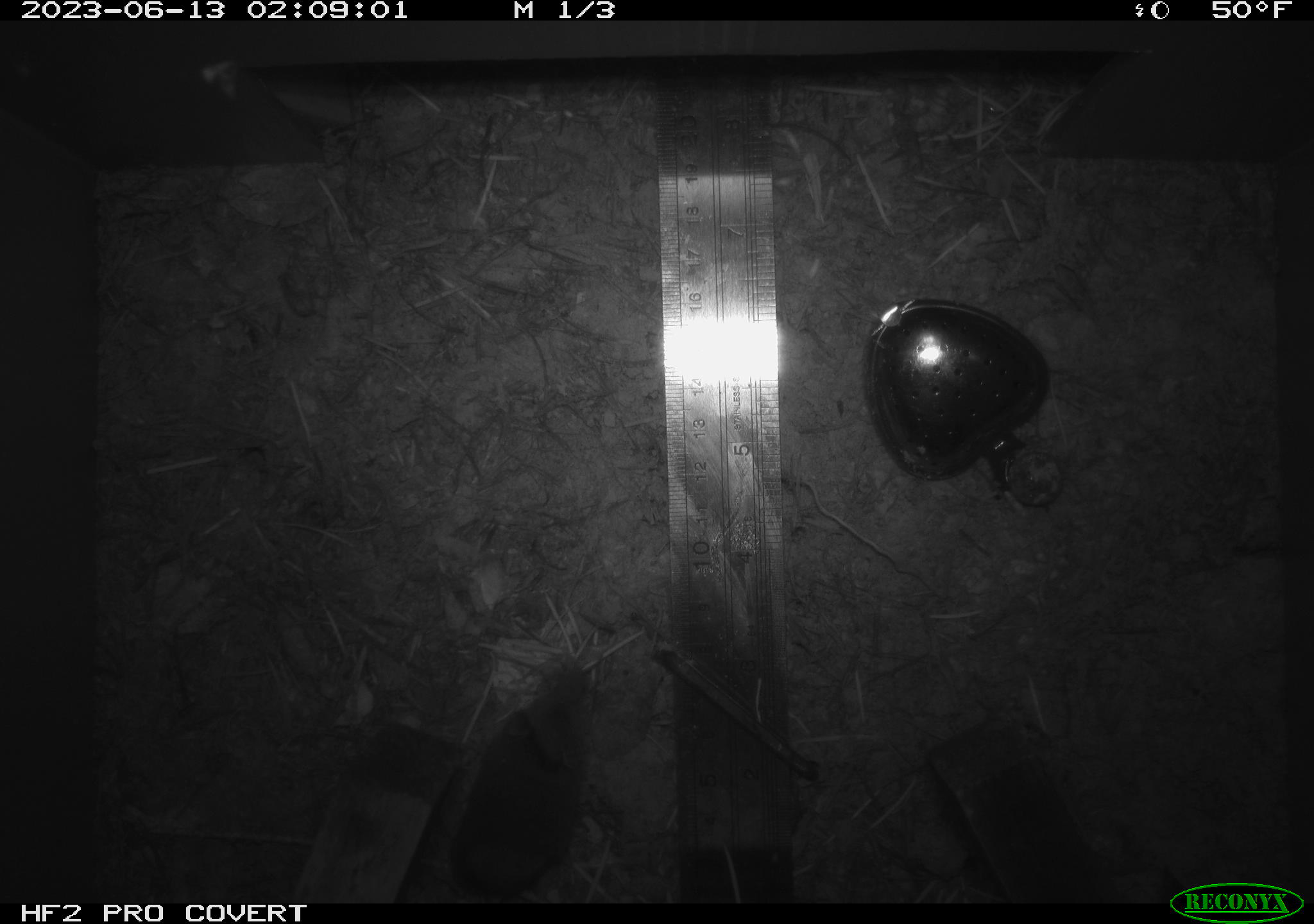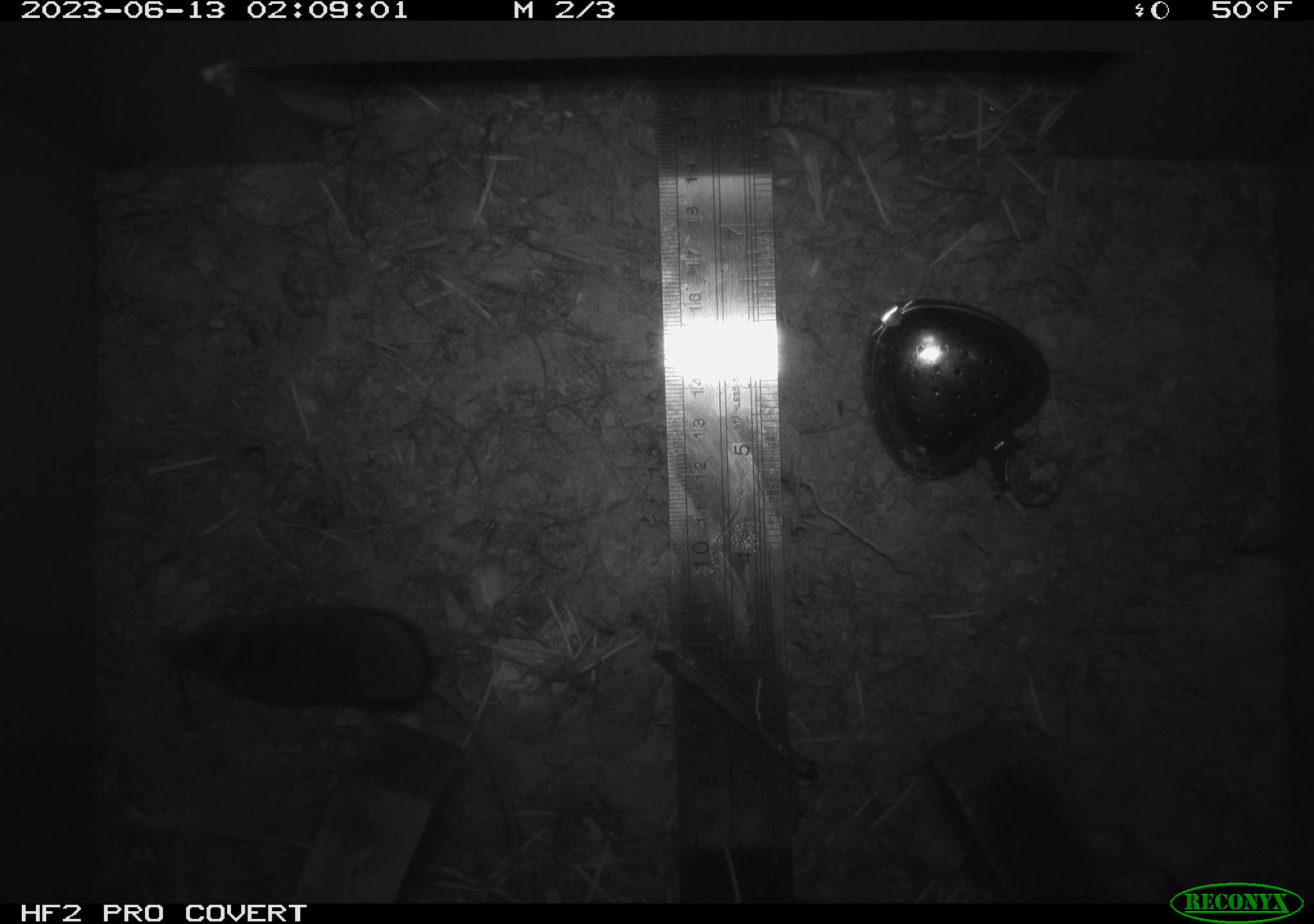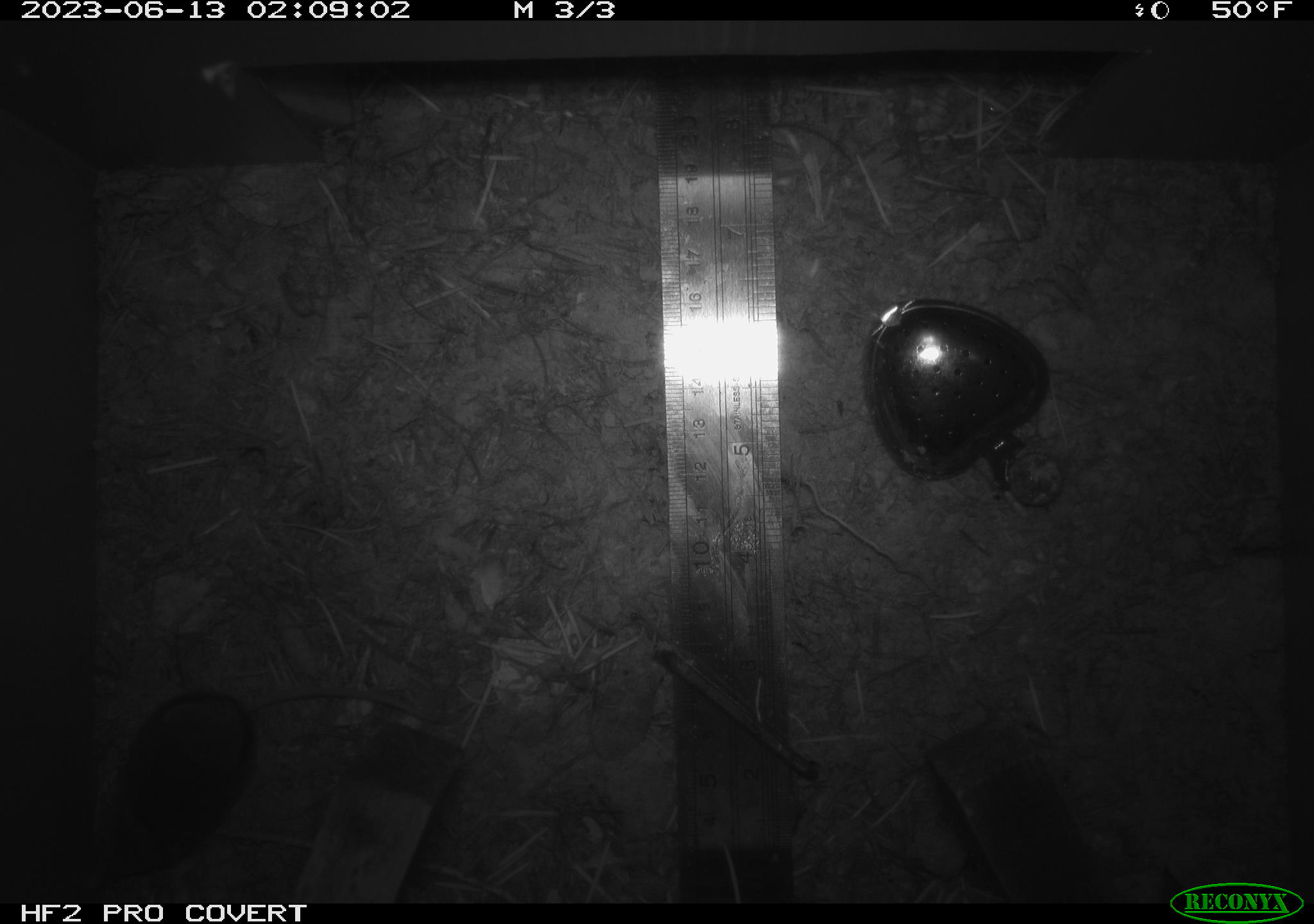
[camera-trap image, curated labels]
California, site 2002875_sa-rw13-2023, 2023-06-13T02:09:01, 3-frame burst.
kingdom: Animalia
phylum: Chordata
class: Mammalia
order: Eulipotyphla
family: Soricidae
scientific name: Soricidae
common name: shrews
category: soricidae family